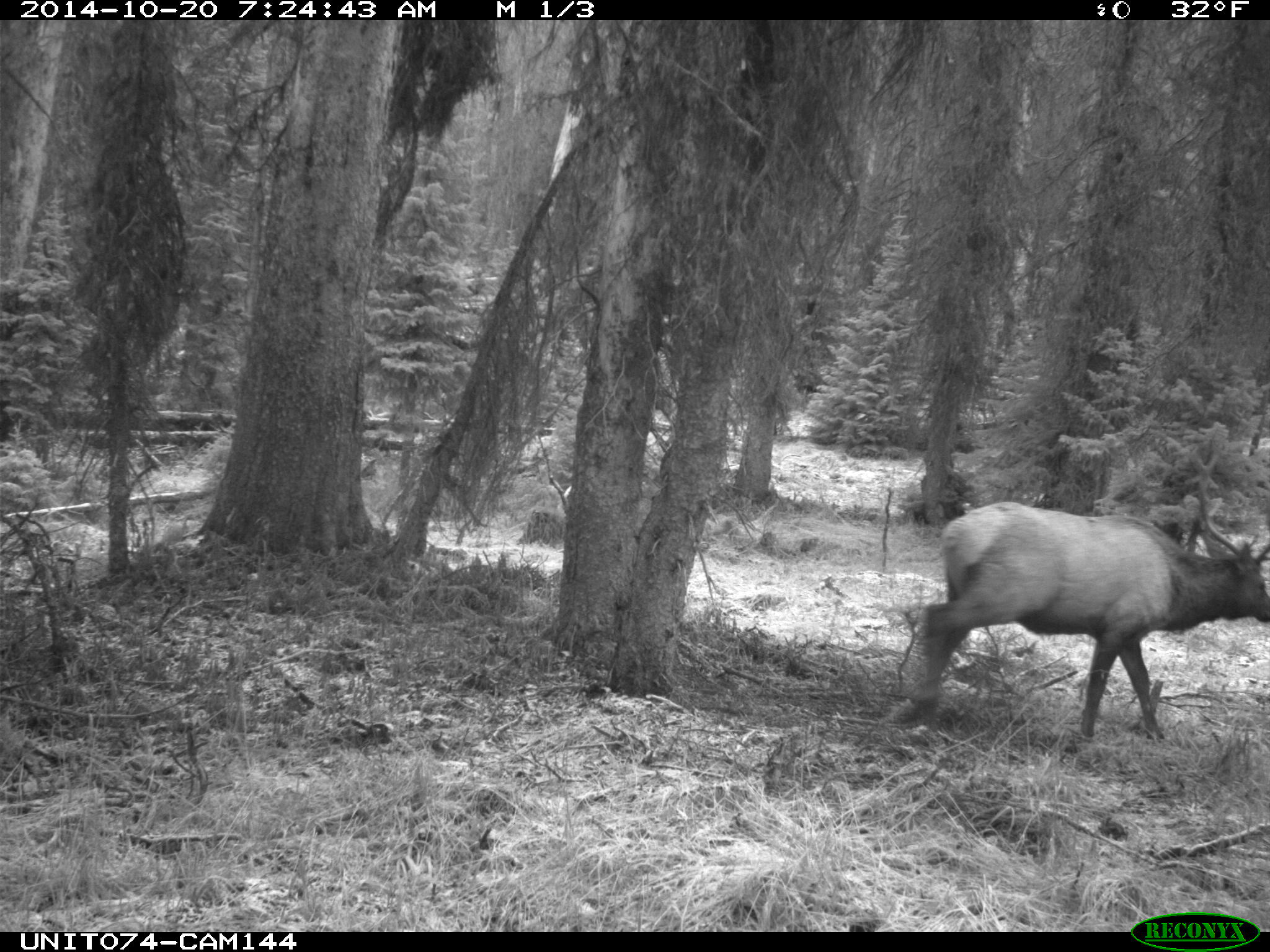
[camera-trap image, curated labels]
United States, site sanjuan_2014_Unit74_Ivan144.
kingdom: Animalia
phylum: Chordata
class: Mammalia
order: Artiodactyla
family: Cervidae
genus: Cervus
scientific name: Cervus elaphus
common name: red deer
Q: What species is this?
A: Cervus elaphus (red deer).